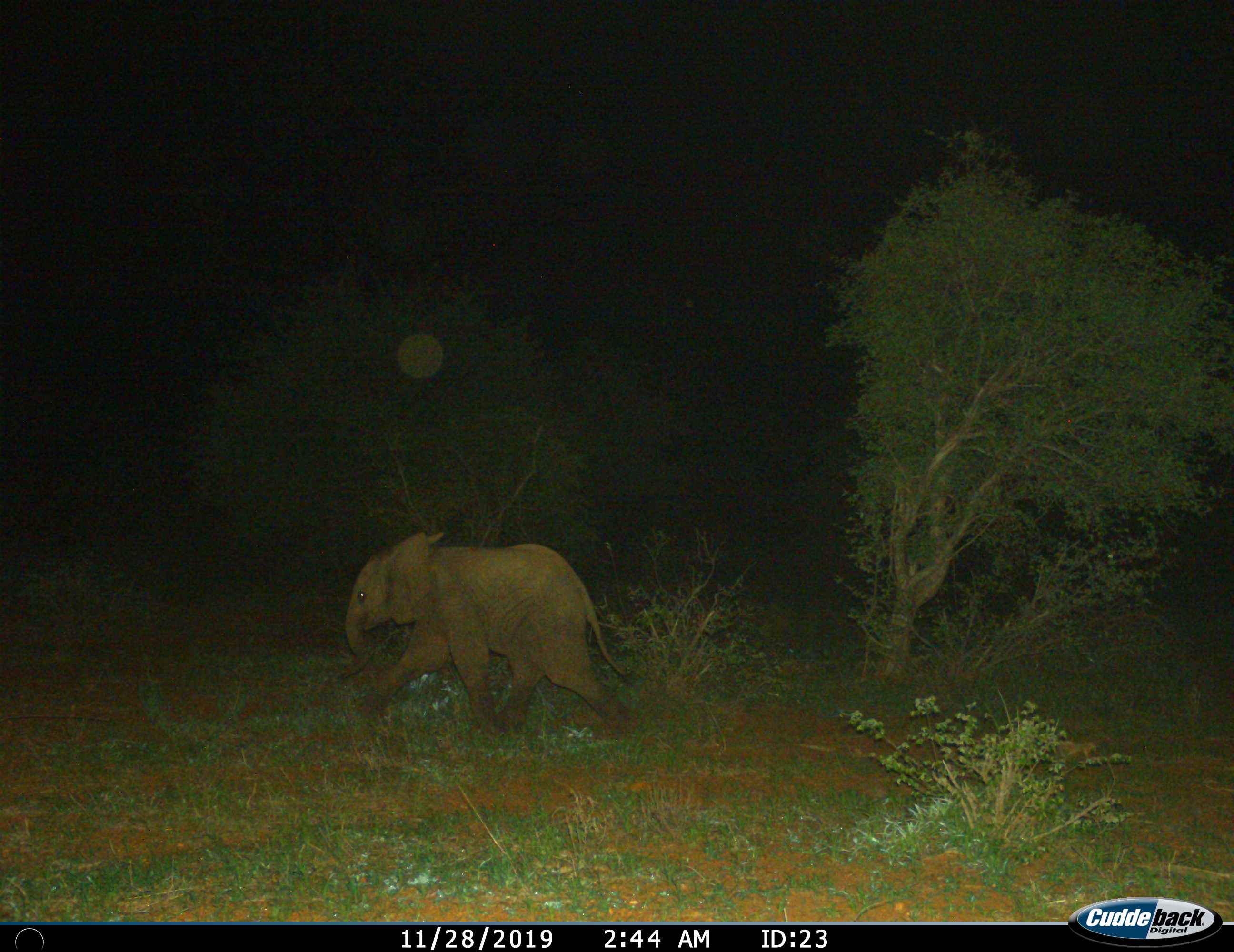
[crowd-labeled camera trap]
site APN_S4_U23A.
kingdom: Animalia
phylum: Chordata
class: Mammalia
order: Proboscidea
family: Elephantidae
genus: Loxodonta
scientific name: Loxodonta africana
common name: african bush elephant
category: elephant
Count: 1.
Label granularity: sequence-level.